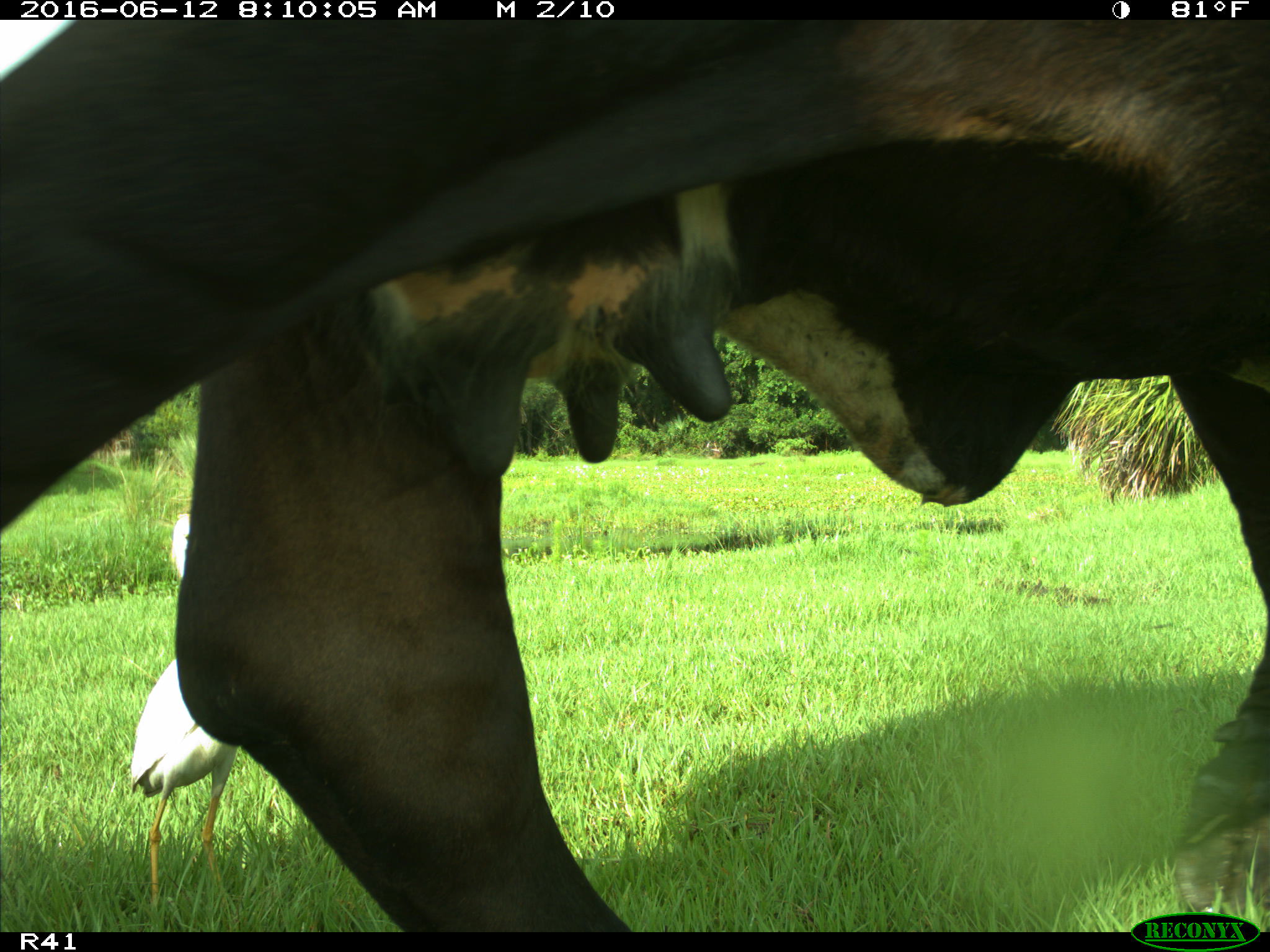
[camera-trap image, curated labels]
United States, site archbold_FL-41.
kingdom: Animalia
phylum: Chordata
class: Mammalia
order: Artiodactyla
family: Bovidae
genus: Bos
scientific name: Bos taurus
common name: domestic cow